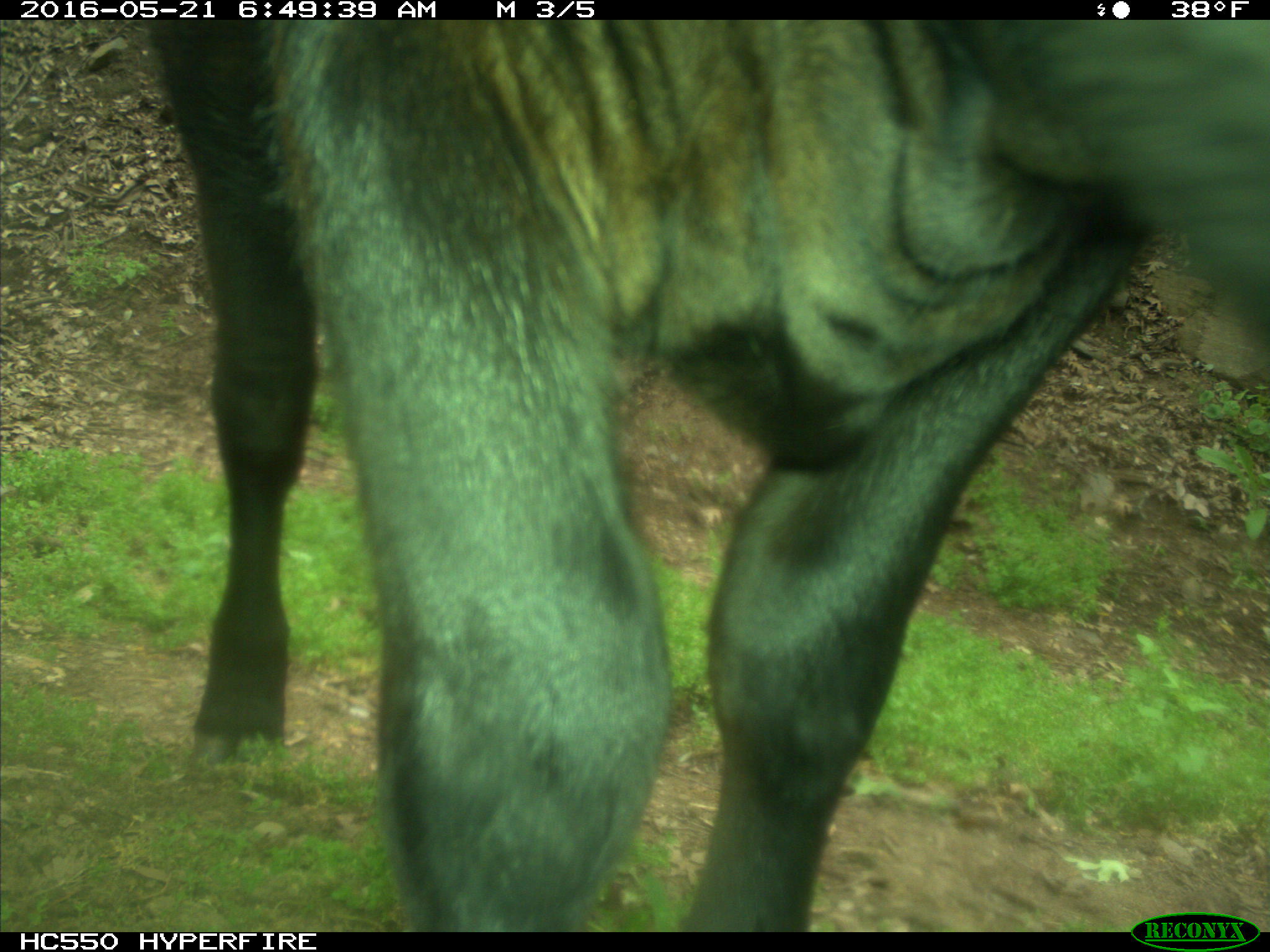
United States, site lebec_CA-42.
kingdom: Animalia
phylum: Chordata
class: Mammalia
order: Artiodactyla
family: Bovidae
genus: Bos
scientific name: Bos taurus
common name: domestic cow